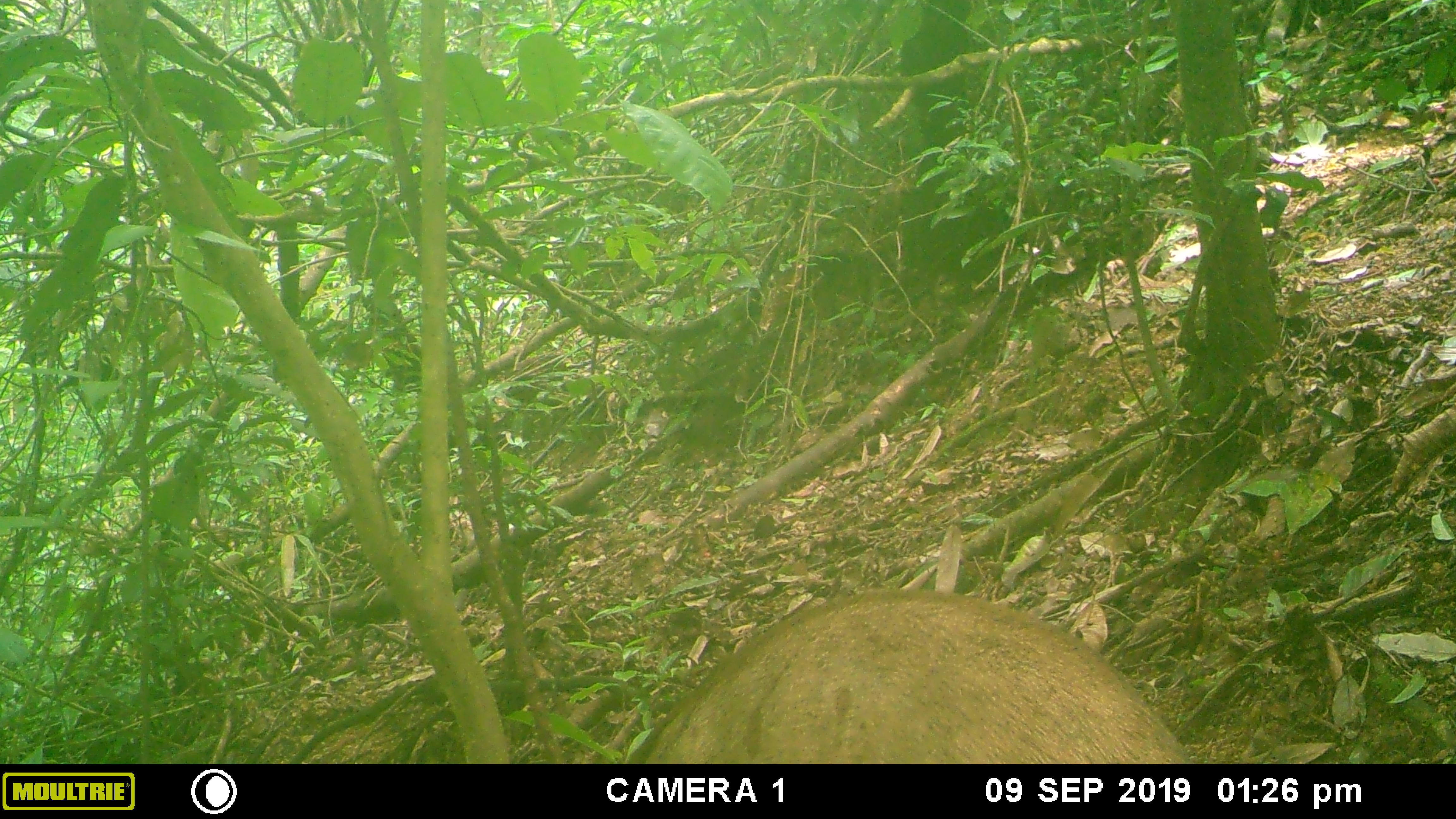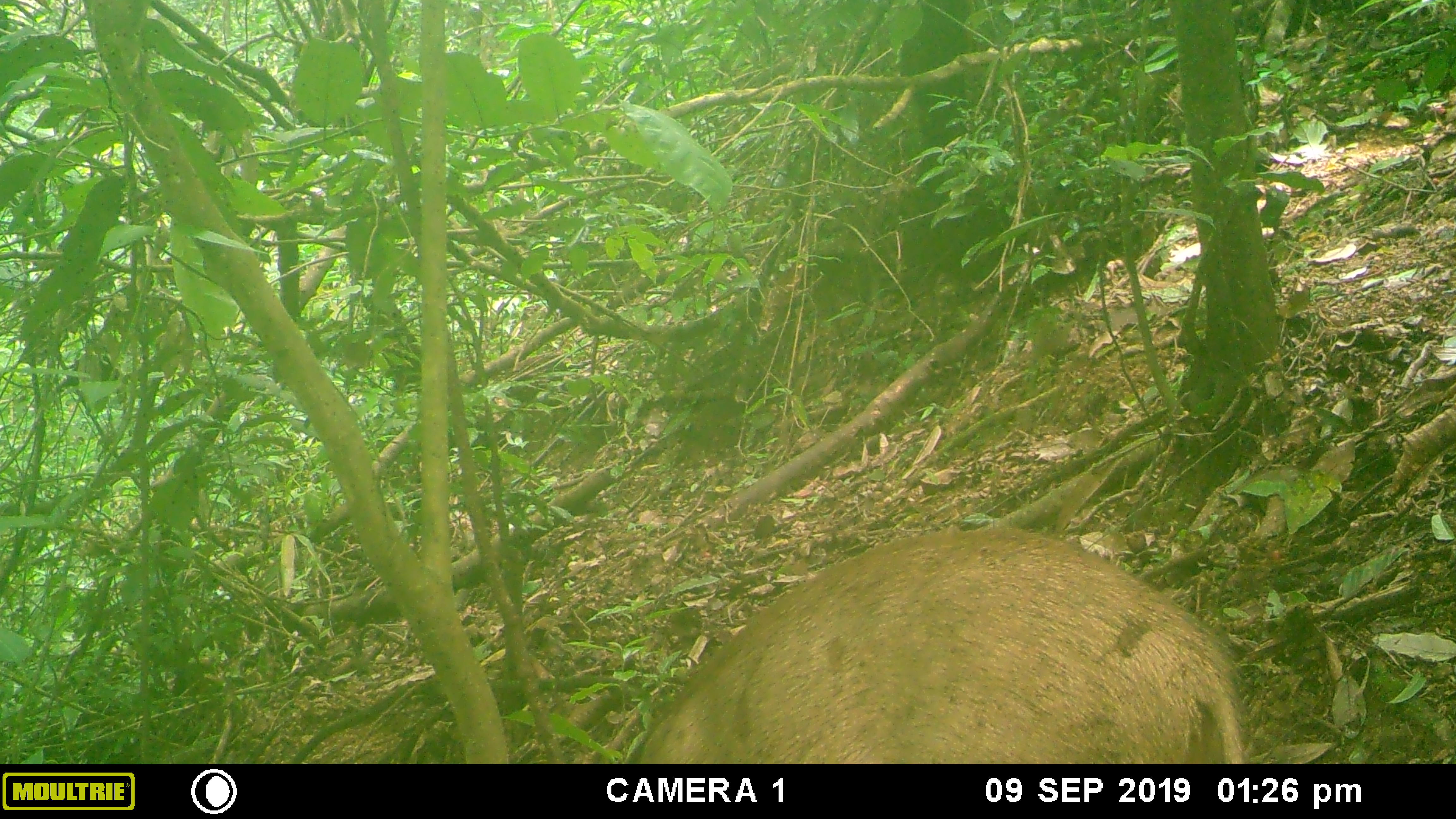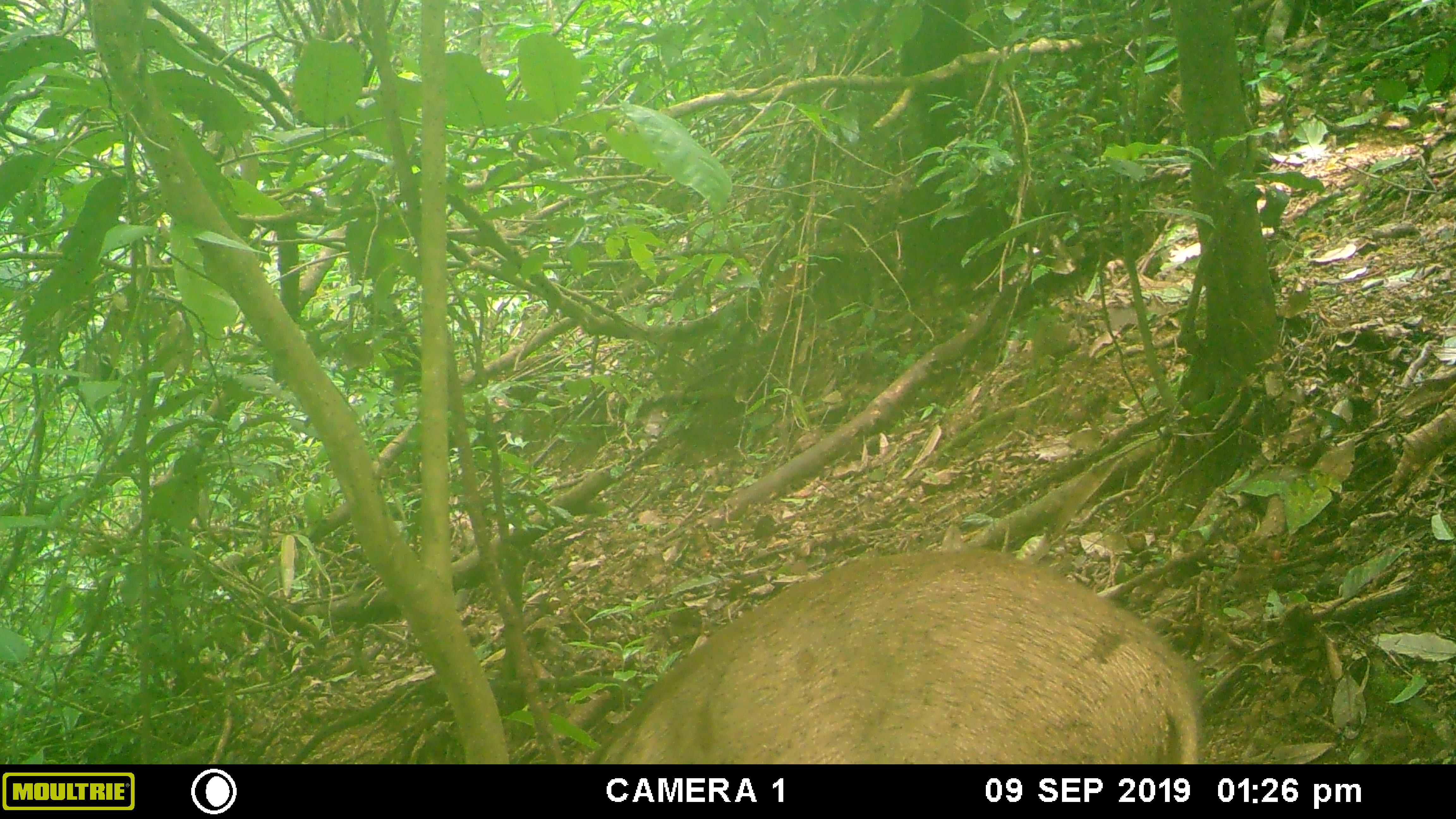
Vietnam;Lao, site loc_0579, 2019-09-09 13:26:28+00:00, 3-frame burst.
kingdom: Animalia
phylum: Chordata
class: Mammalia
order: Artiodactyla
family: Suidae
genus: Sus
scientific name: Sus scrofa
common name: eurasian wild pig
Eurasian wild pig (Sus scrofa). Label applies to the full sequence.